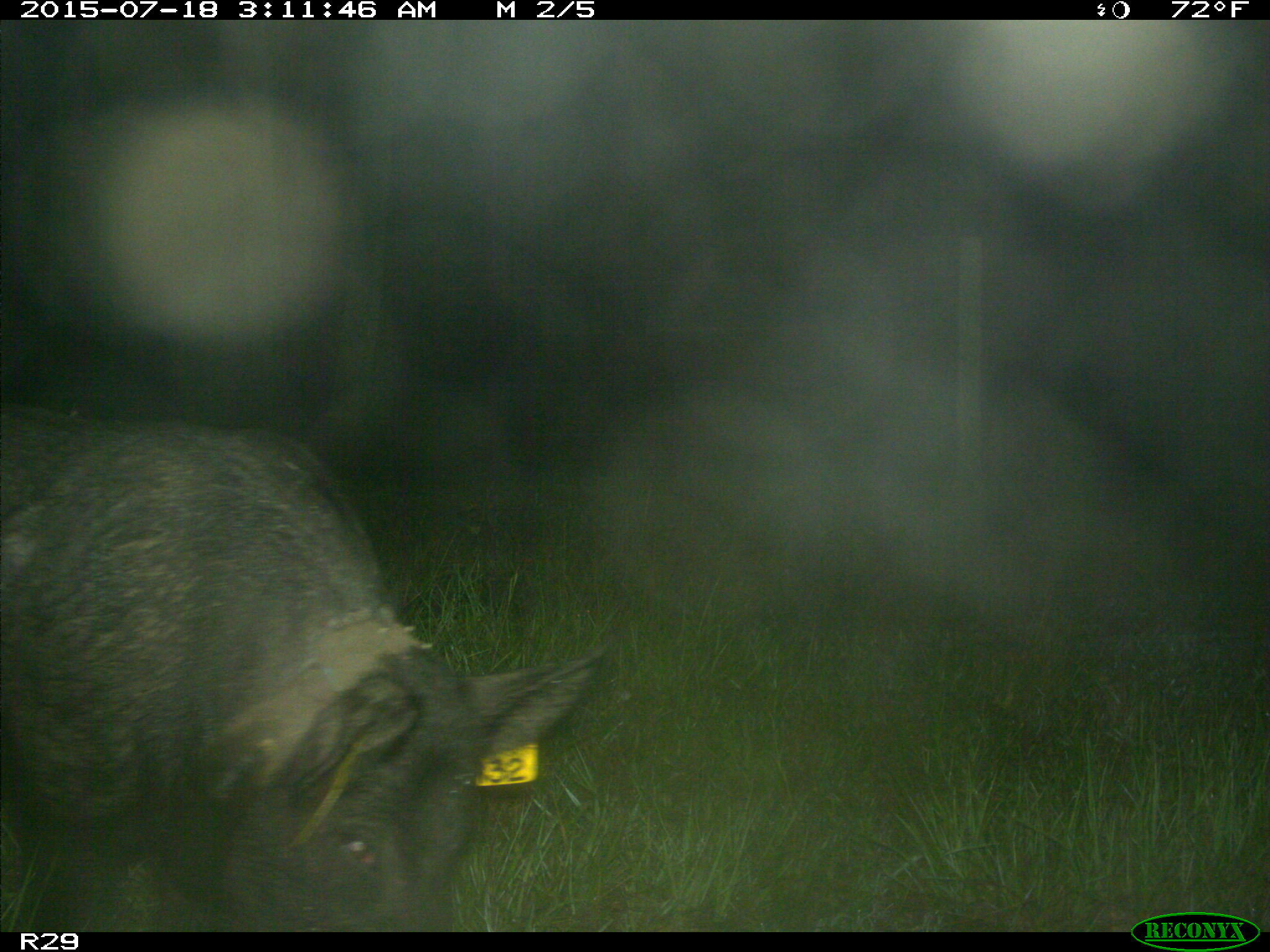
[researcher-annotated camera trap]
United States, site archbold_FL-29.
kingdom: Animalia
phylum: Chordata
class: Mammalia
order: Artiodactyla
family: Suidae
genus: Sus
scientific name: Sus scrofa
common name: wild boar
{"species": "Sus scrofa (wild boar)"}